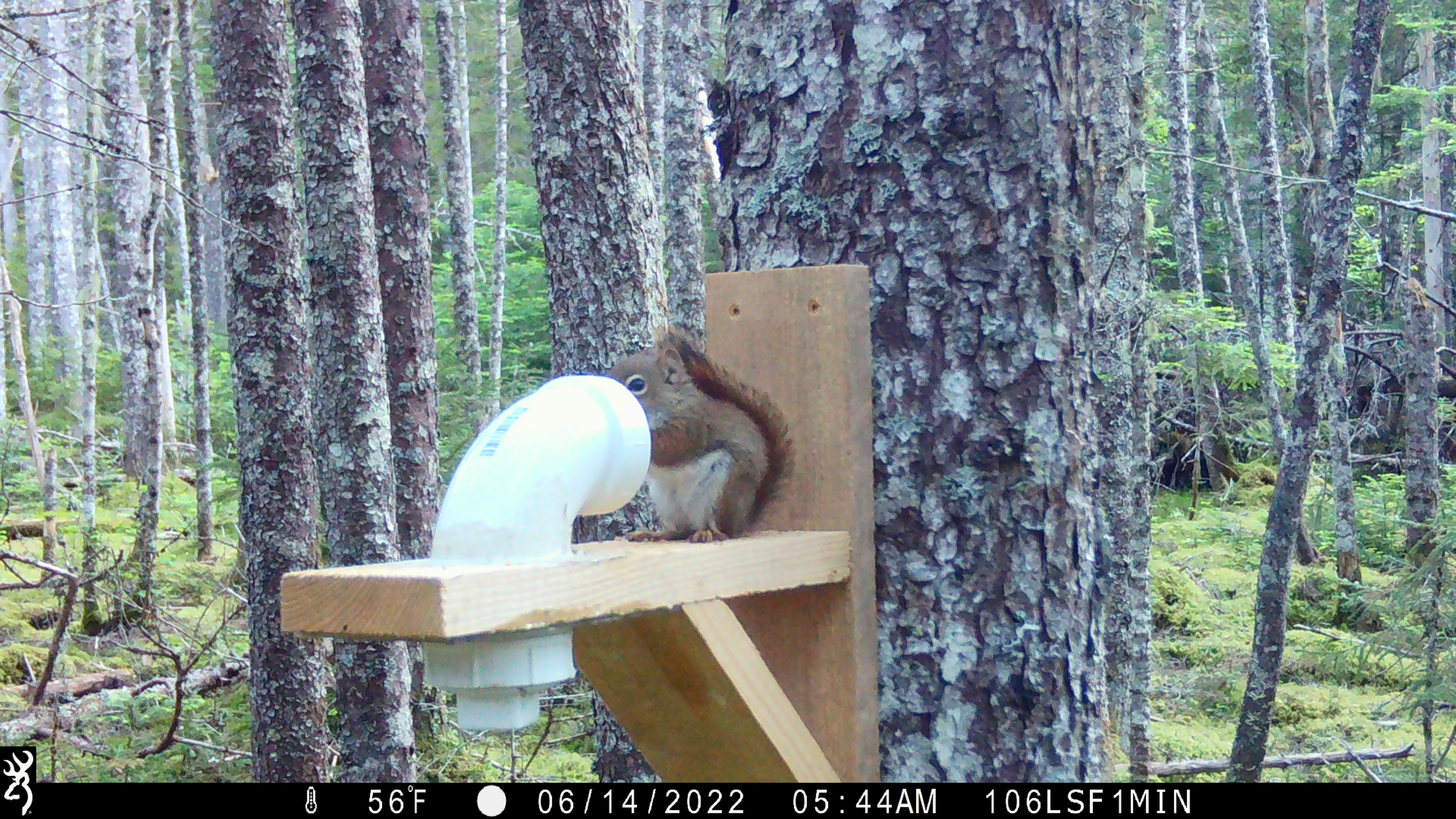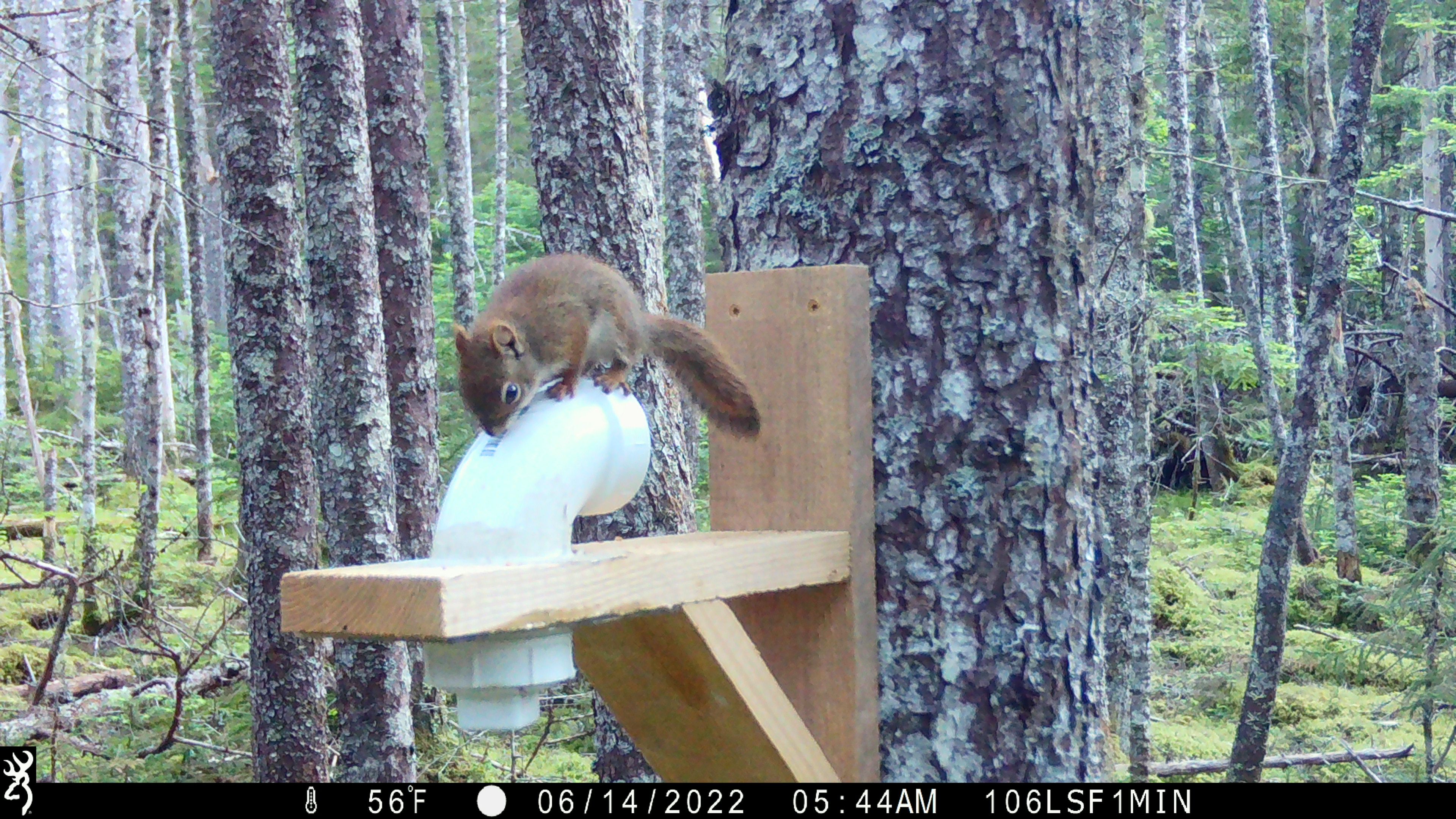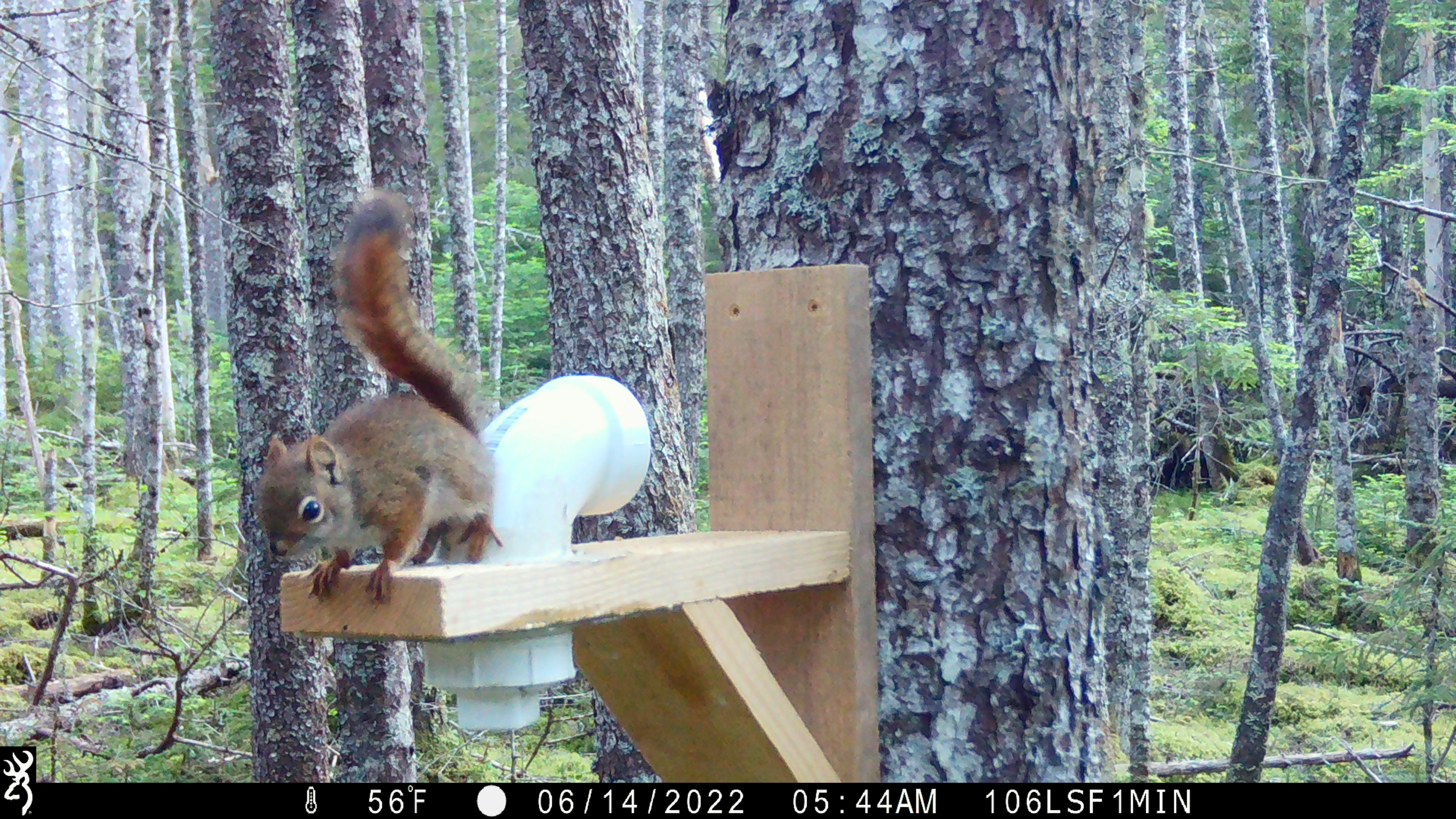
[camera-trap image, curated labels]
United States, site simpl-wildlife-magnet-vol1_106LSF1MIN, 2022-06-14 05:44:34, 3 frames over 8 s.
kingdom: Animalia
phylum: Chordata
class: Mammalia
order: Rodentia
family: Sciuridae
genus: Tamiasciurus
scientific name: Tamiasciurus hudsonicus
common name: red squirrel